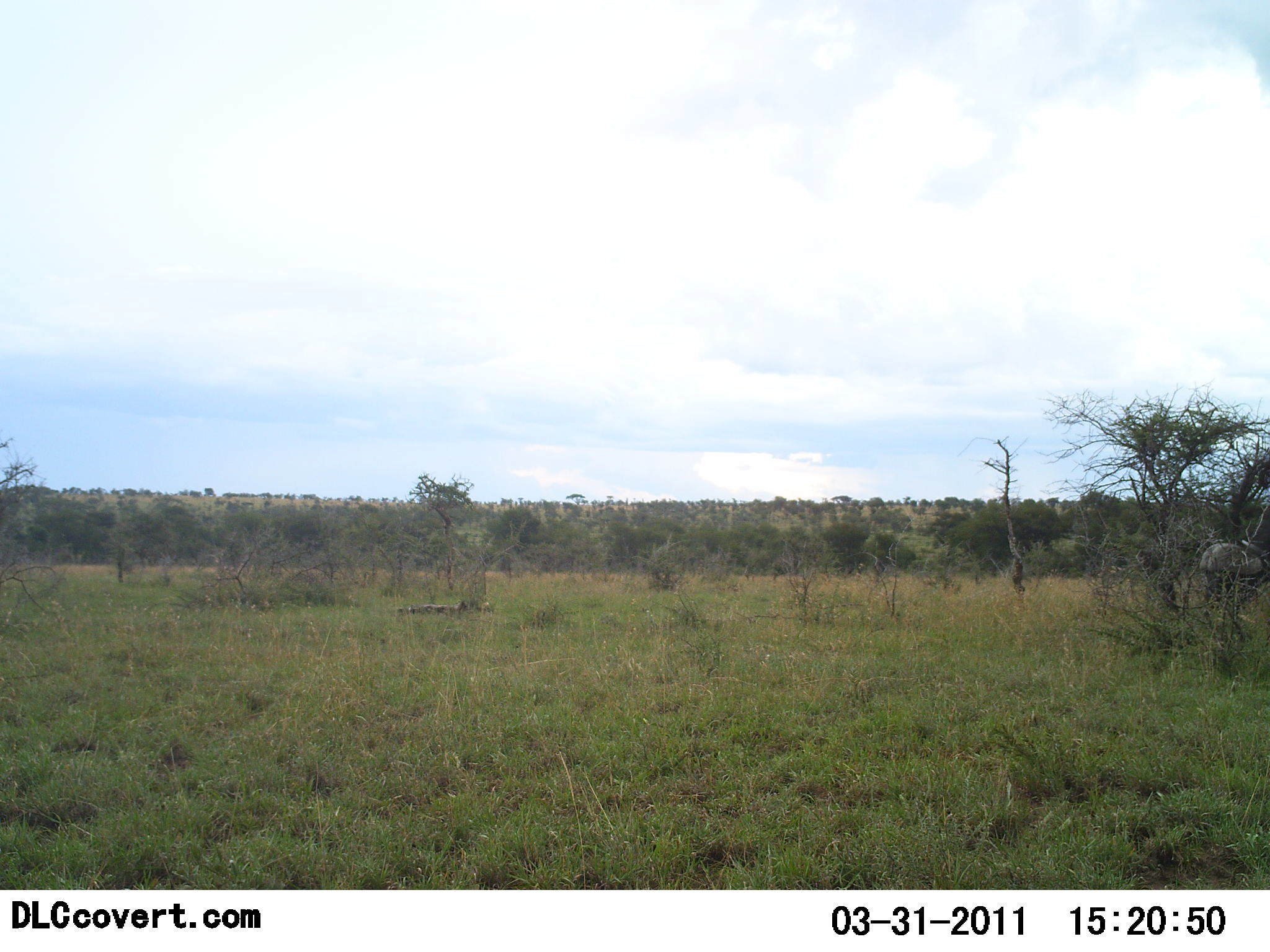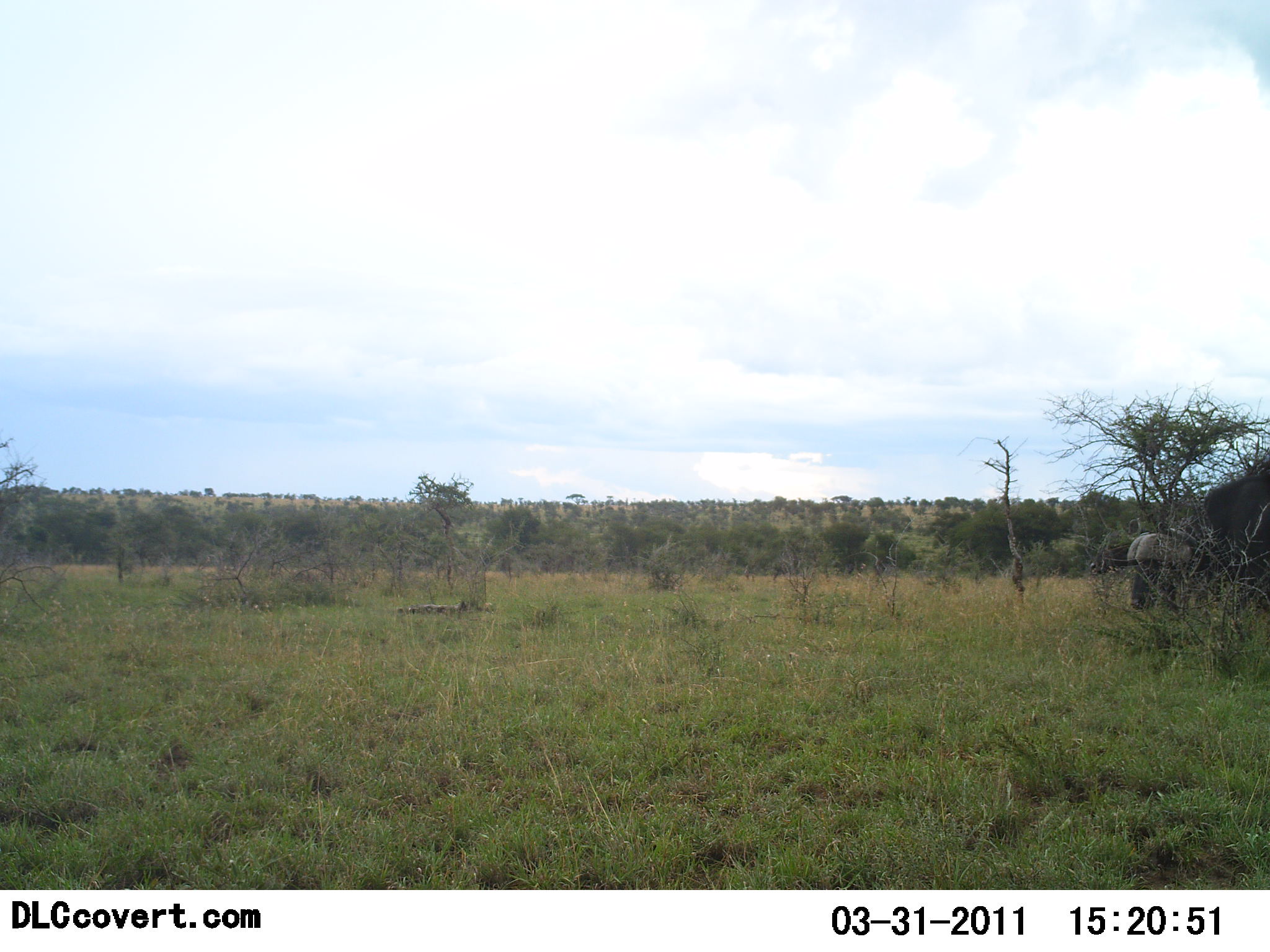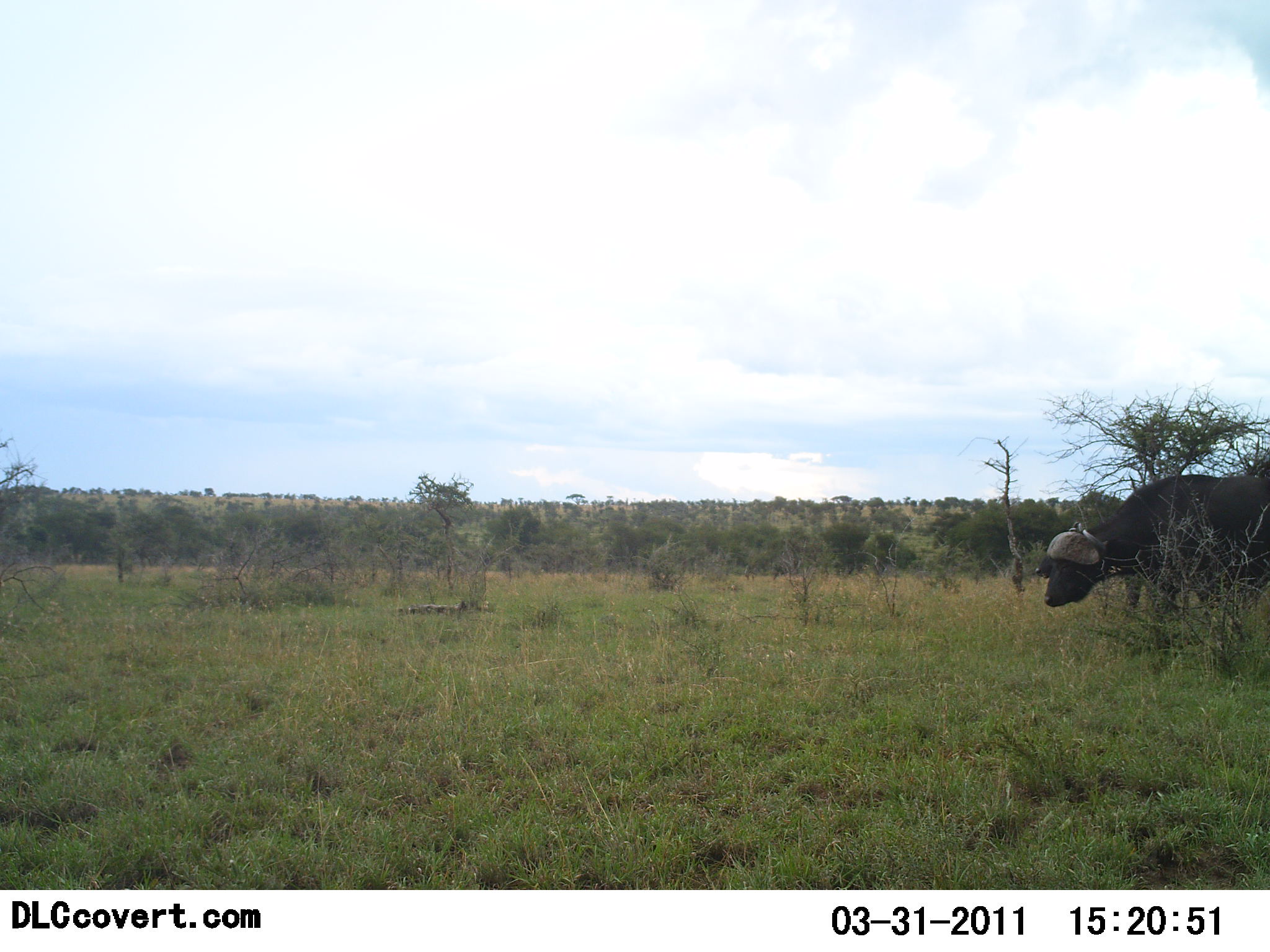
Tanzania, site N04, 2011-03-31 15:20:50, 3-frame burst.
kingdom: Animalia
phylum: Chordata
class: Mammalia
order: Artiodactyla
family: Bovidae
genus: Syncerus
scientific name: Syncerus caffer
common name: cape buffalo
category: buffalo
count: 1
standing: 0%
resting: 0%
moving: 100%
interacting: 0%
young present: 0%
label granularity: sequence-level